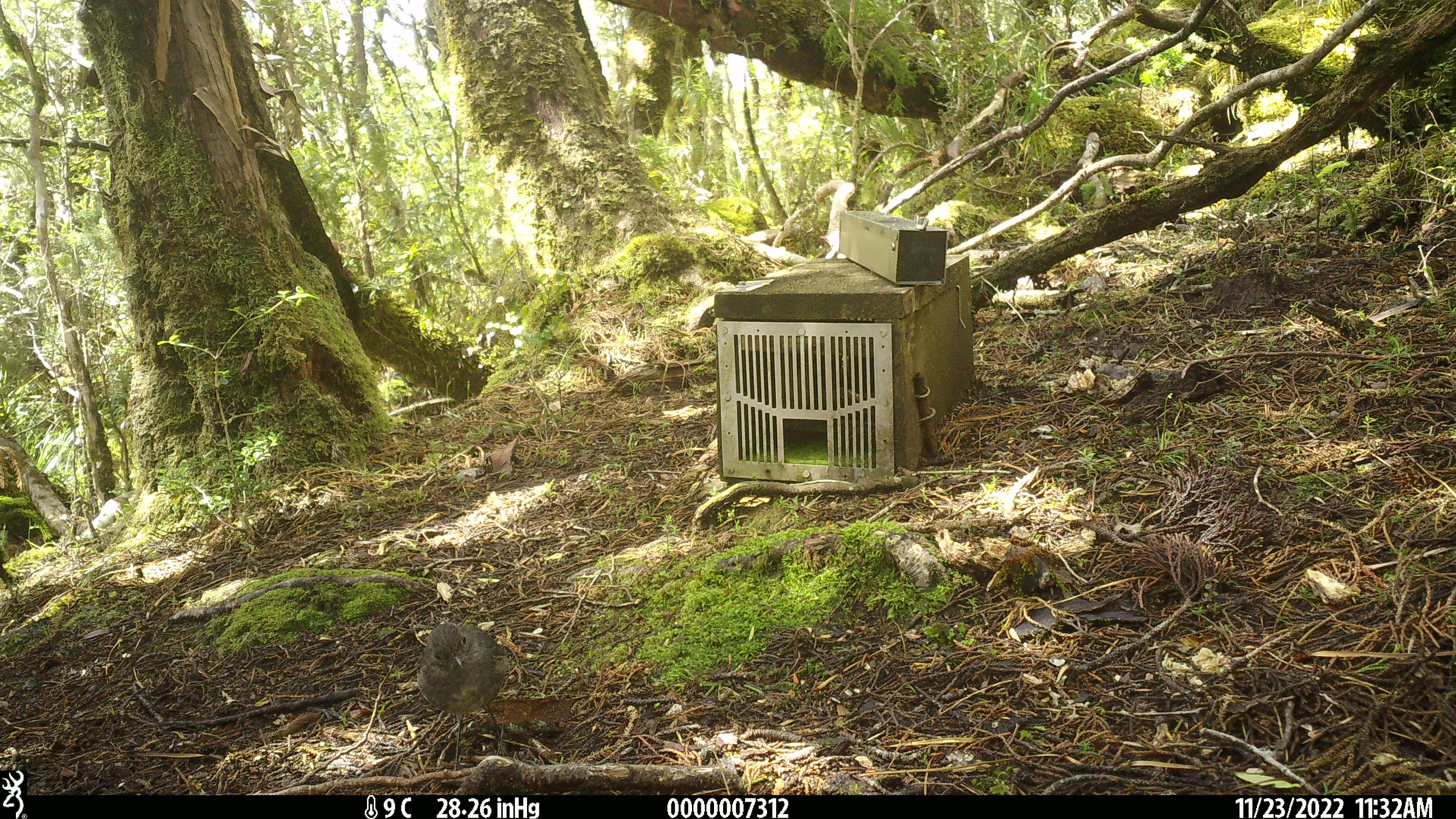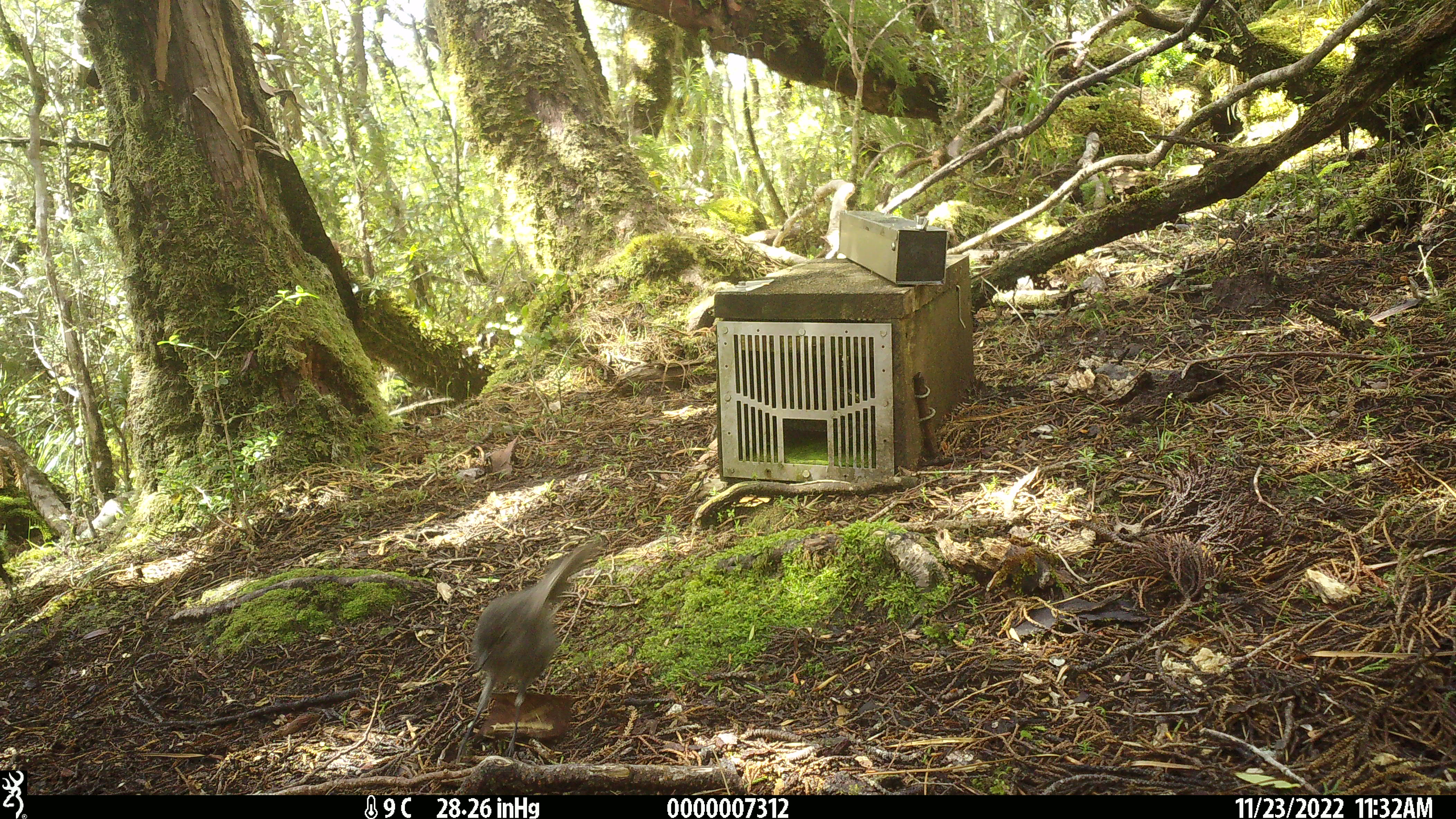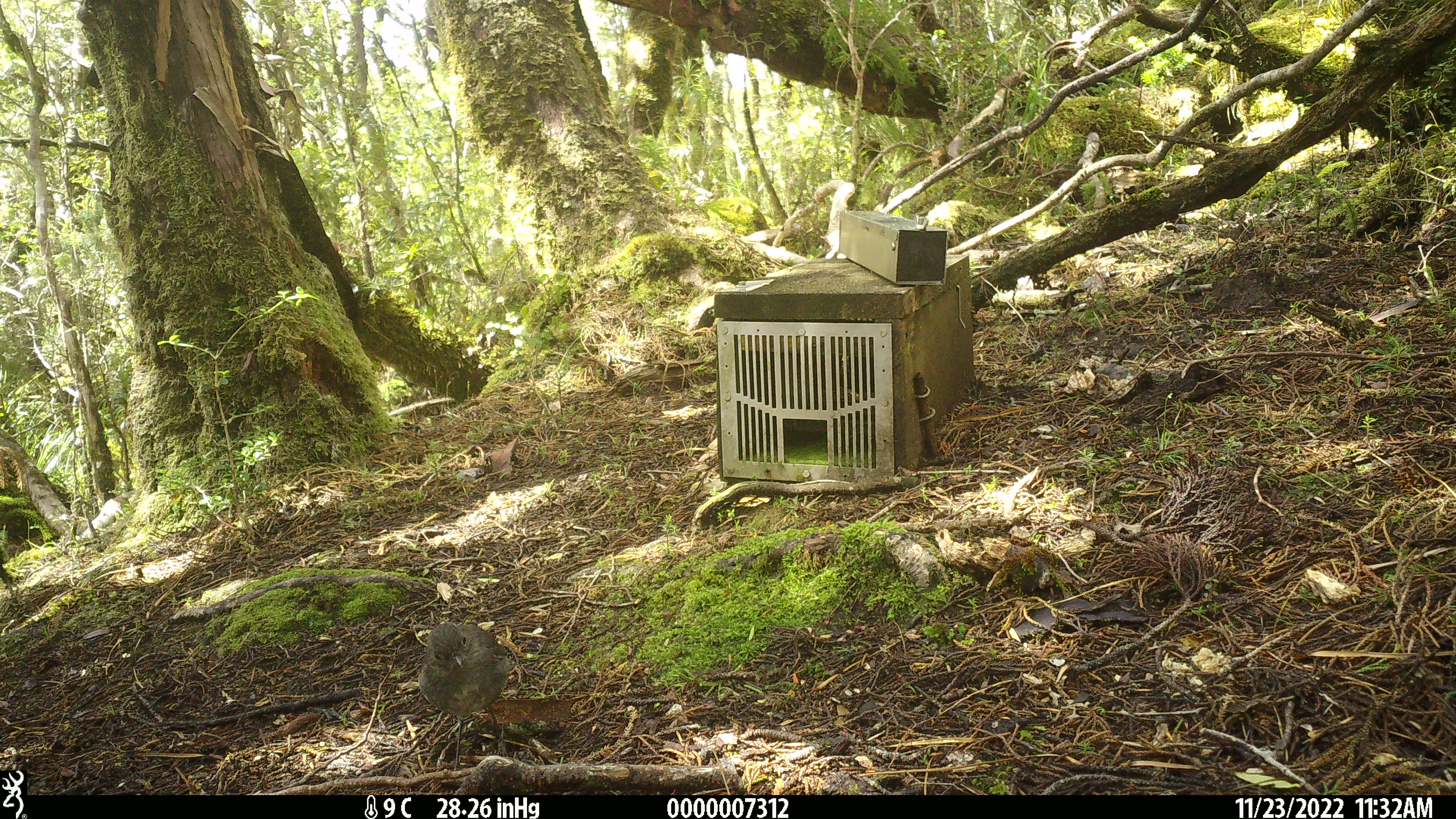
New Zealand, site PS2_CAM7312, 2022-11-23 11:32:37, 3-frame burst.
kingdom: Animalia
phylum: Chordata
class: Aves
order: Passeriformes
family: Petroicidae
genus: Petroica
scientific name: Petroica australis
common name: new zealand robin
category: robin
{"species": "robin (new zealand robin) (Petroica australis)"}